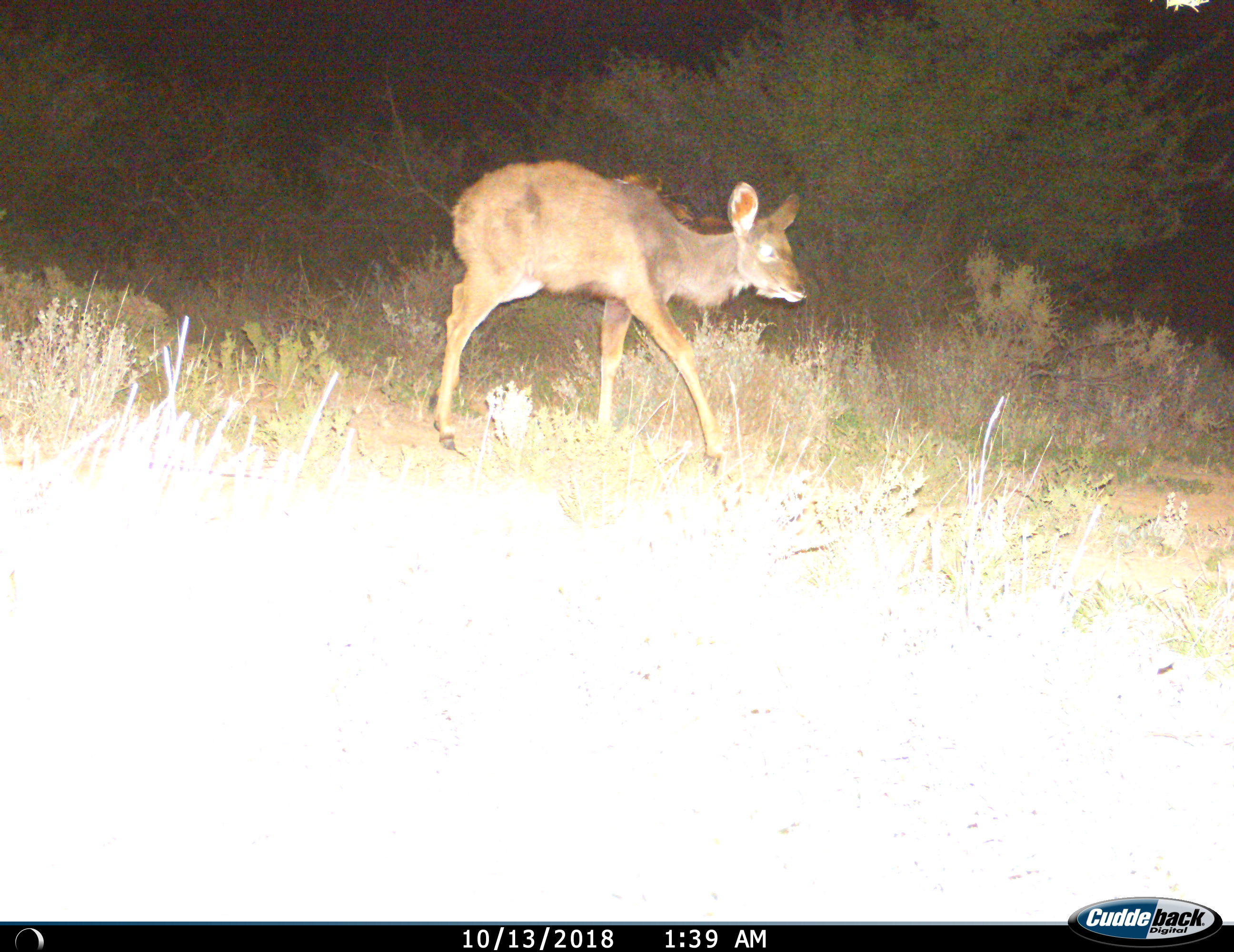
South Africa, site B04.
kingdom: Animalia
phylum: Chordata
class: Mammalia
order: Artiodactyla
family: Bovidae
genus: Tragelaphus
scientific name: Tragelaphus strepsiceros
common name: greater kudu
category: kudu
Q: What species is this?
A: Kudu (greater kudu) (Tragelaphus strepsiceros).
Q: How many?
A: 1.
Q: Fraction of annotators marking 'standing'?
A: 0%.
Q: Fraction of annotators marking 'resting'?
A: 0%.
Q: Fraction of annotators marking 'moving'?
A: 100%.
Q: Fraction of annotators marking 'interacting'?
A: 0%.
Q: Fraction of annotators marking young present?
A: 78%.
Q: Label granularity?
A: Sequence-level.